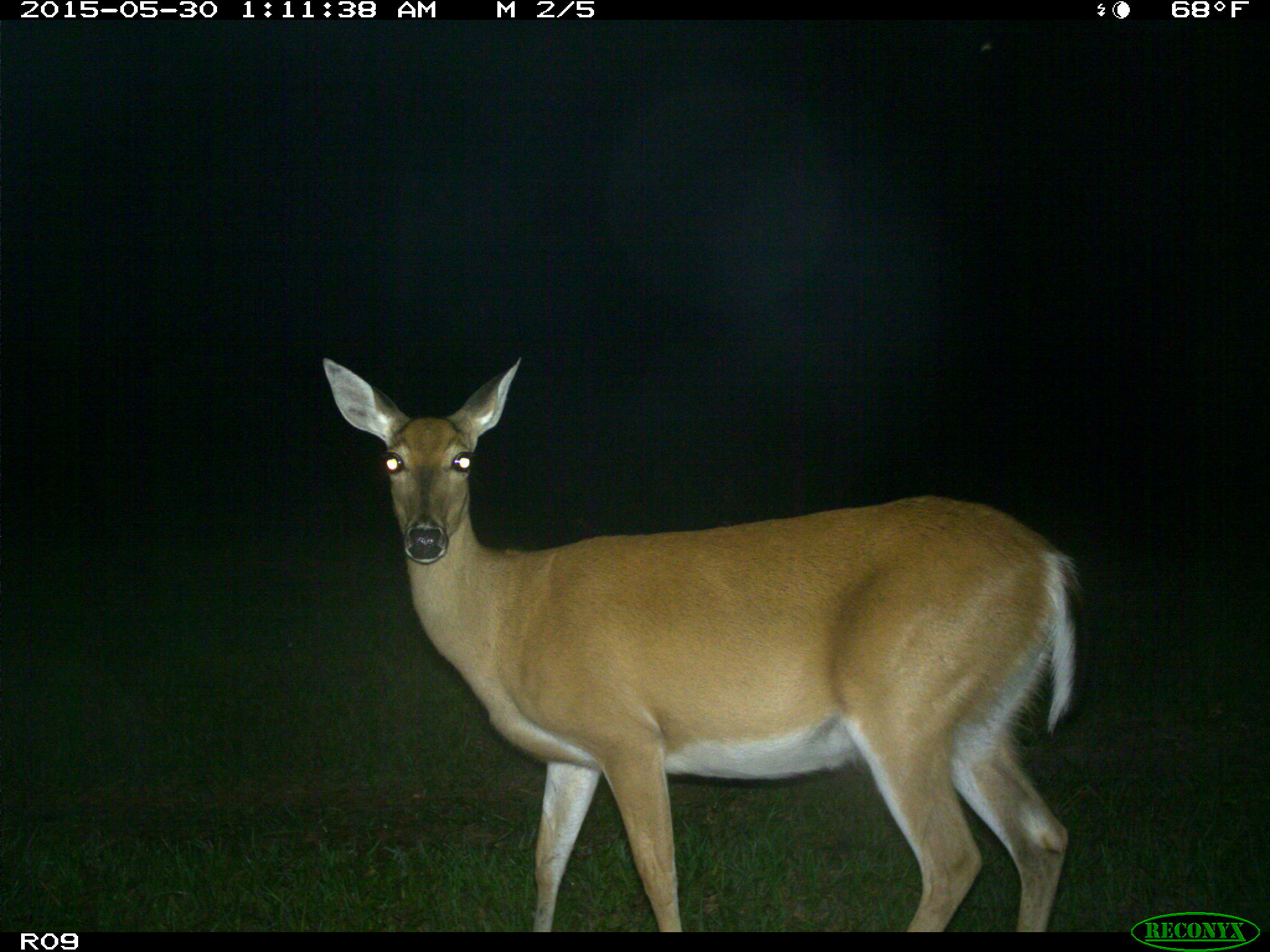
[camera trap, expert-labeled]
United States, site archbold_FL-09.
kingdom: Animalia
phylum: Chordata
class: Mammalia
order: Artiodactyla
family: Cervidae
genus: Odocoileus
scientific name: Odocoileus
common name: deer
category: unidentified deer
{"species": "unidentified deer (deer) (Odocoileus)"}